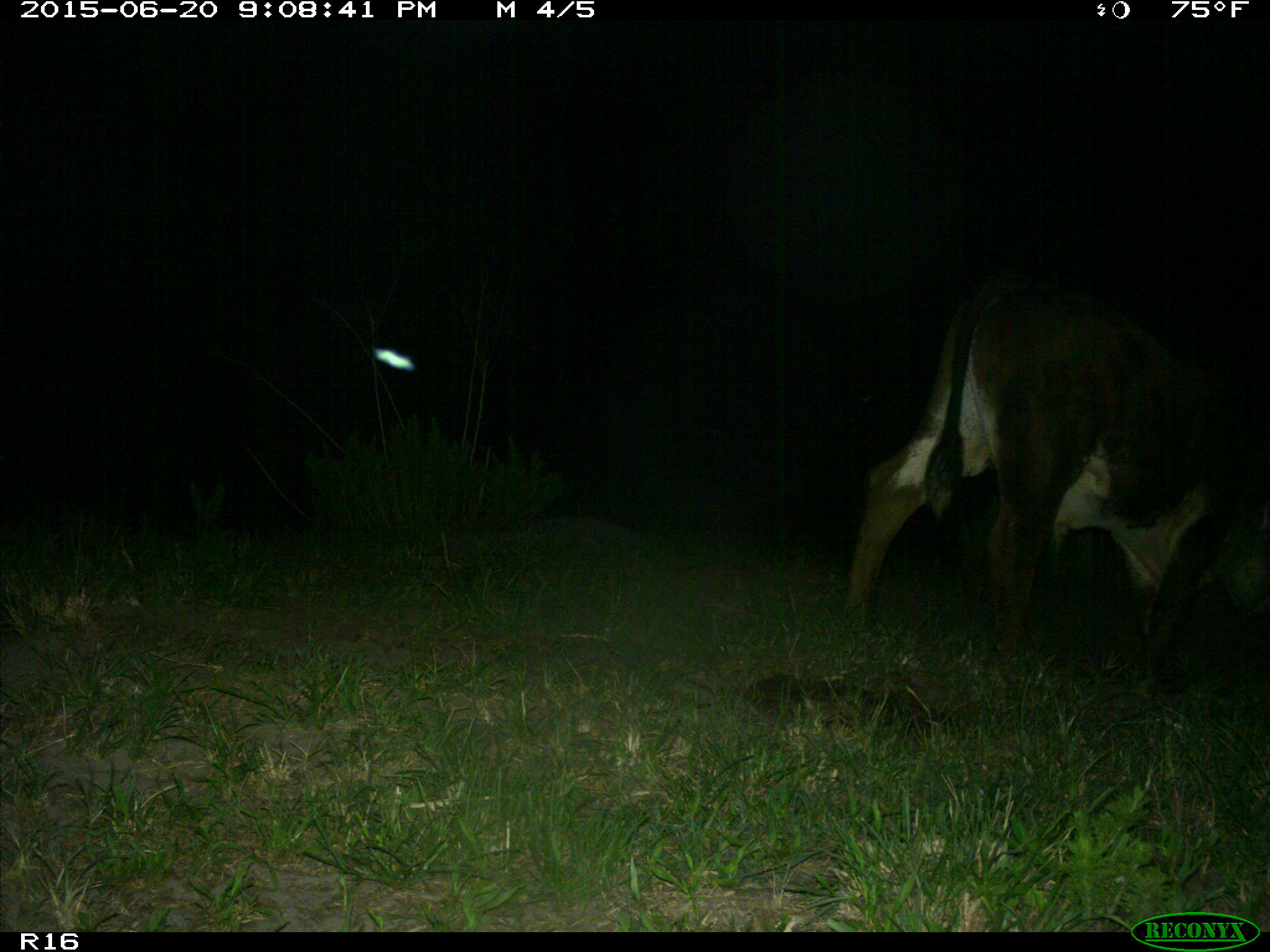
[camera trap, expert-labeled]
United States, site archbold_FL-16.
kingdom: Animalia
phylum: Chordata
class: Mammalia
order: Artiodactyla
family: Bovidae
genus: Bos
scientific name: Bos taurus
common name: domestic cow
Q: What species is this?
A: Bos taurus (domestic cow).